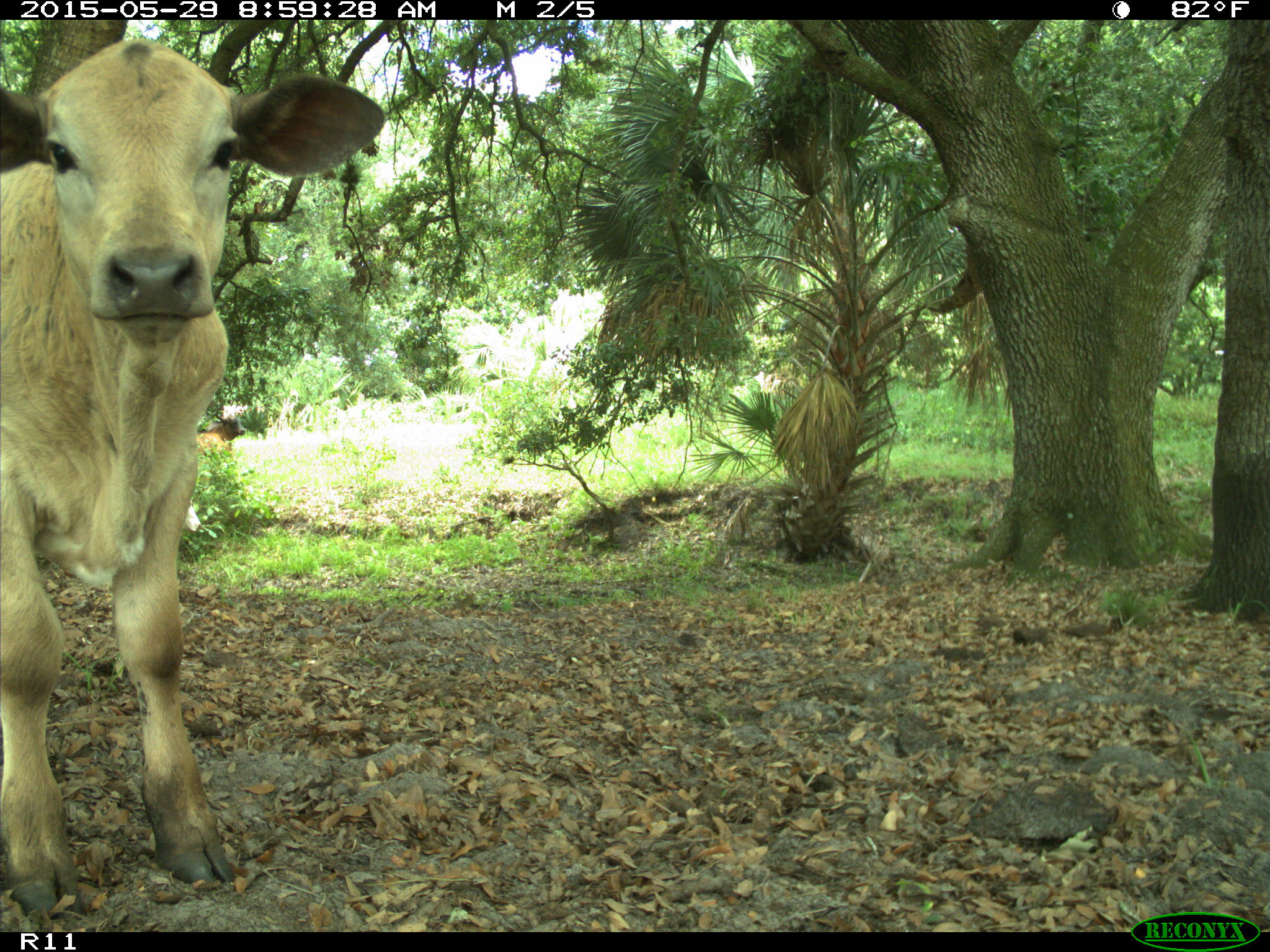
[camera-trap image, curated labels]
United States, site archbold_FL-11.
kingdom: Animalia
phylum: Chordata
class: Mammalia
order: Artiodactyla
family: Bovidae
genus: Bos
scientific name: Bos taurus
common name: domestic cow